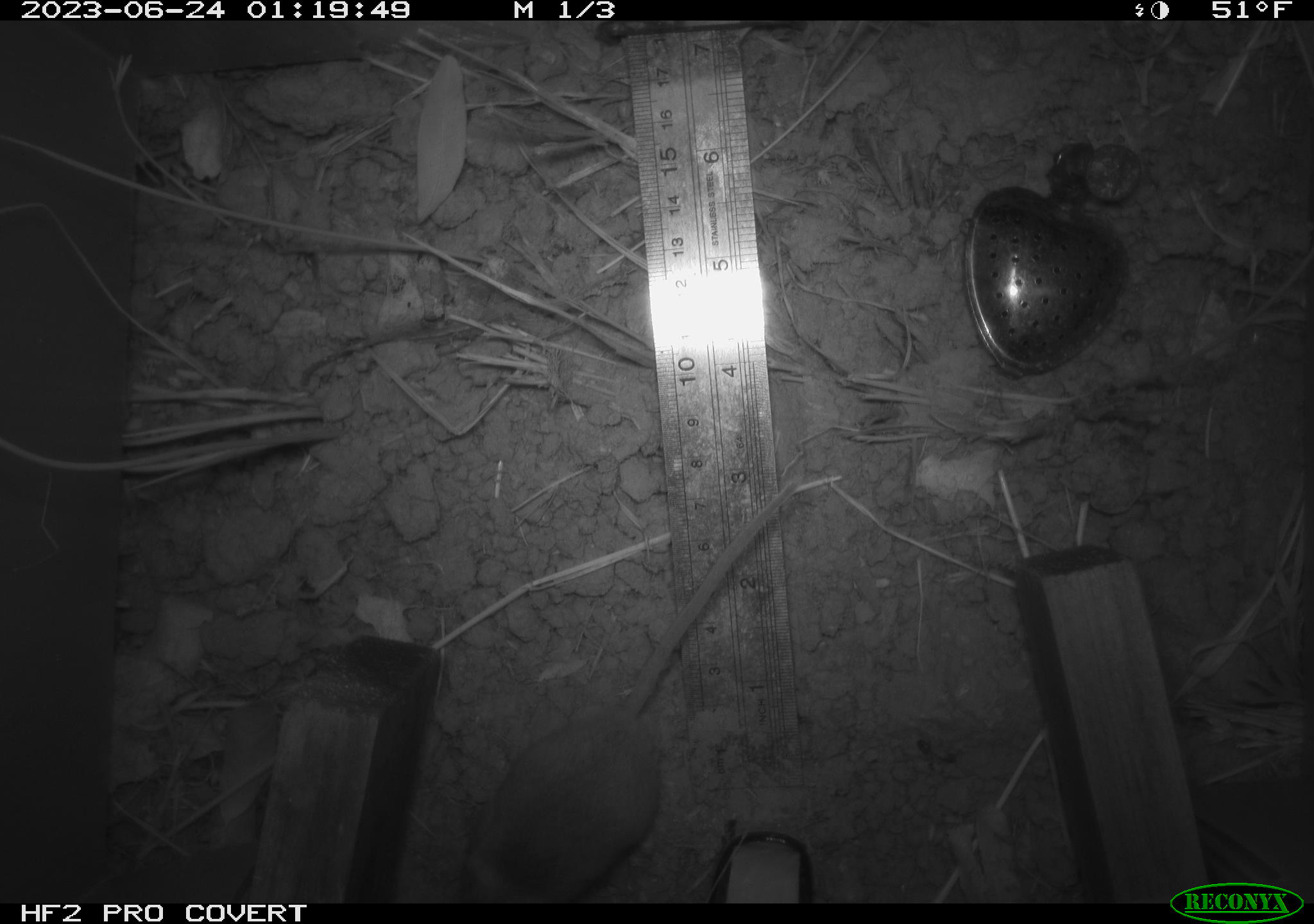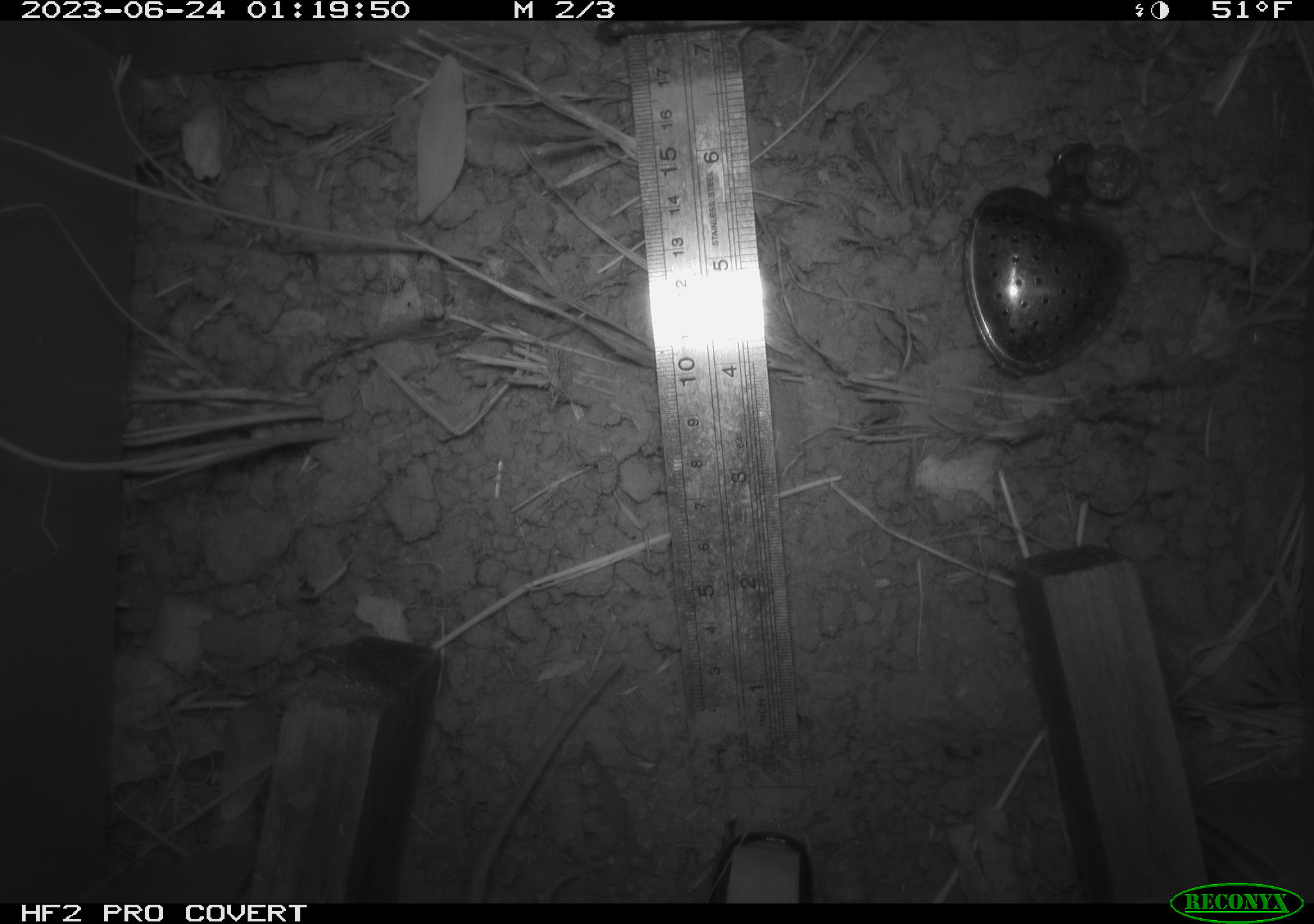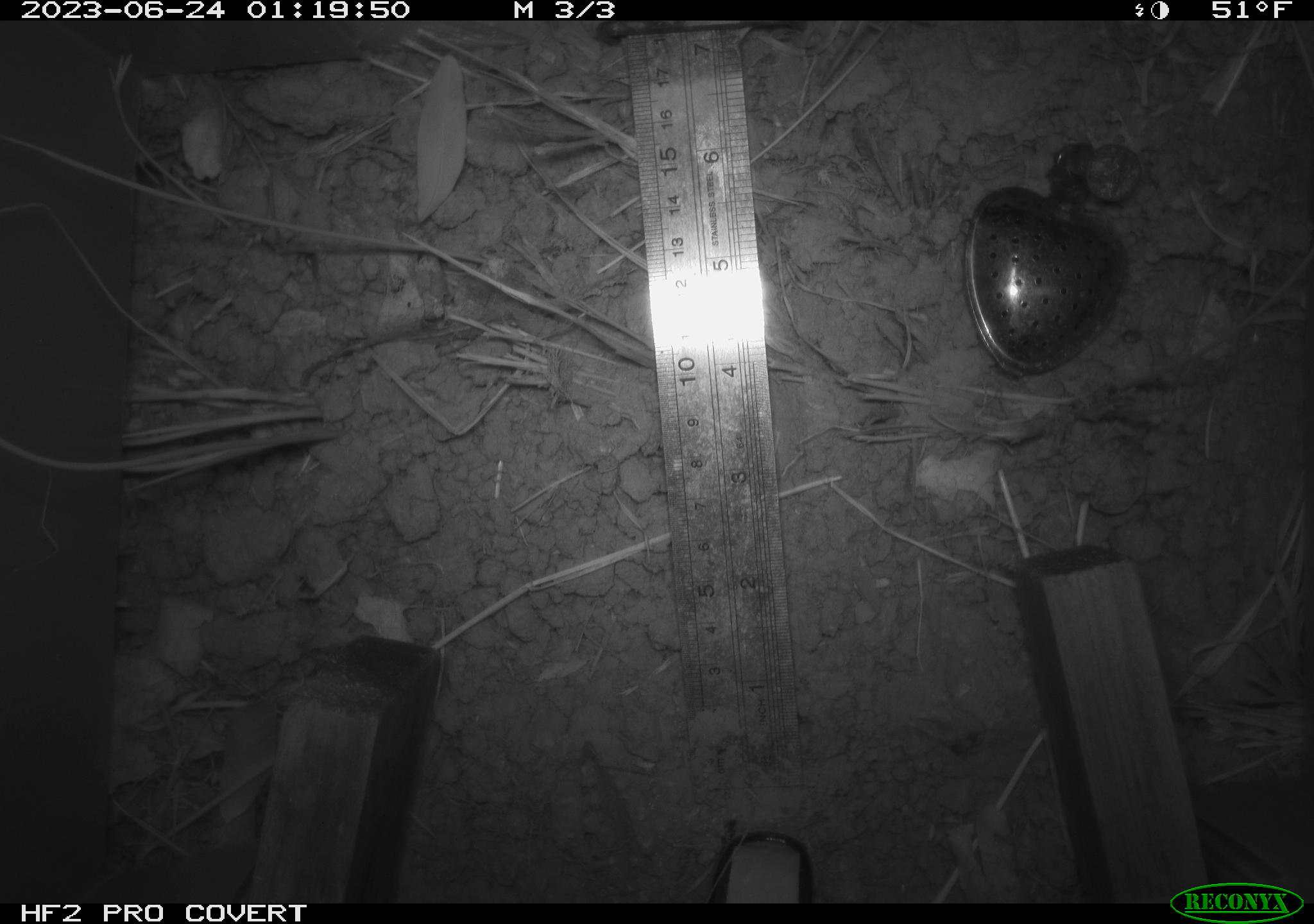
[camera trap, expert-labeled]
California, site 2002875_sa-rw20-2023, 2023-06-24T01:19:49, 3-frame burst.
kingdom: Animalia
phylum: Chordata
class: Mammalia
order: Rodentia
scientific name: Rodentia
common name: rodent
Rodent (Rodentia).